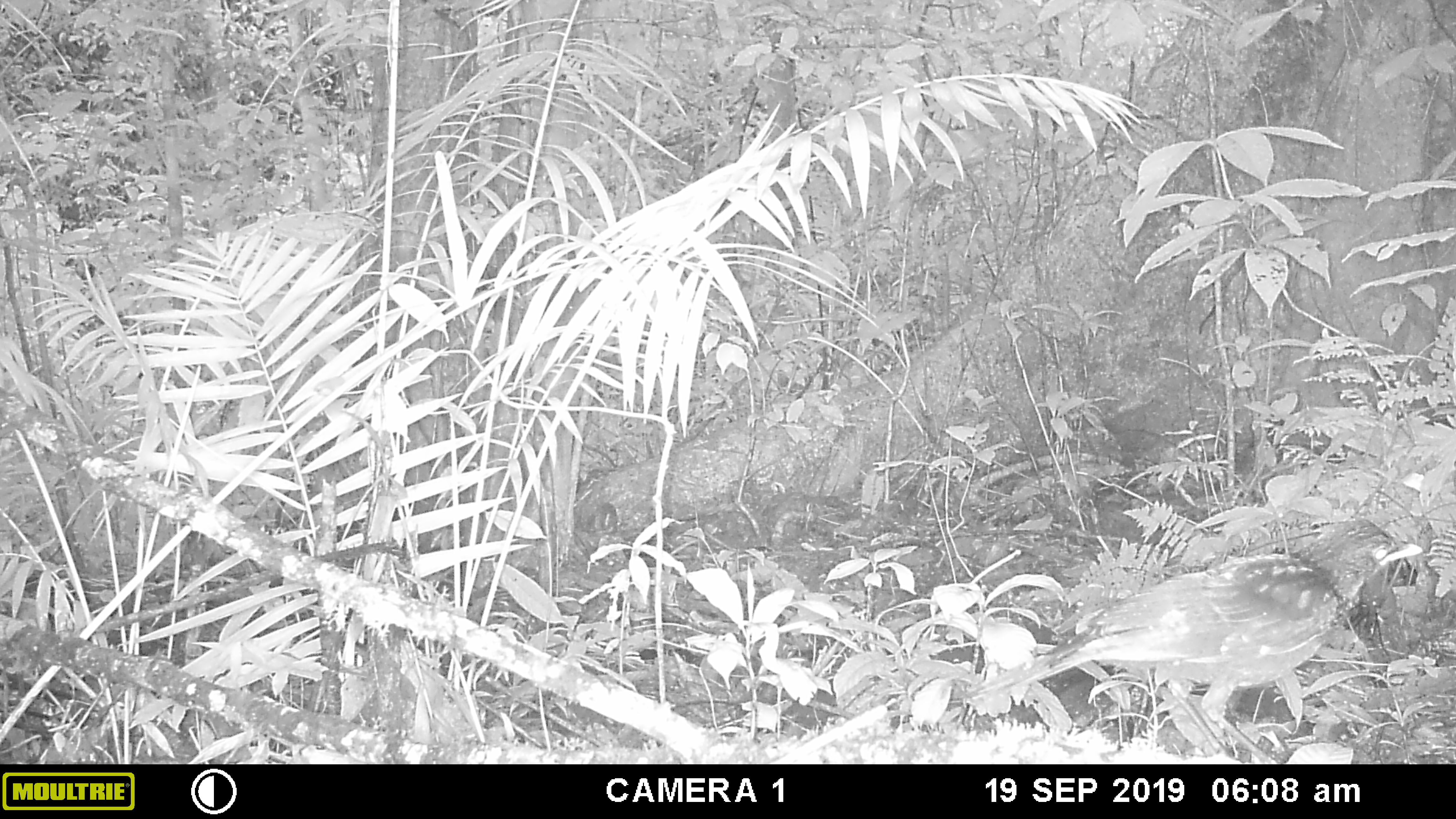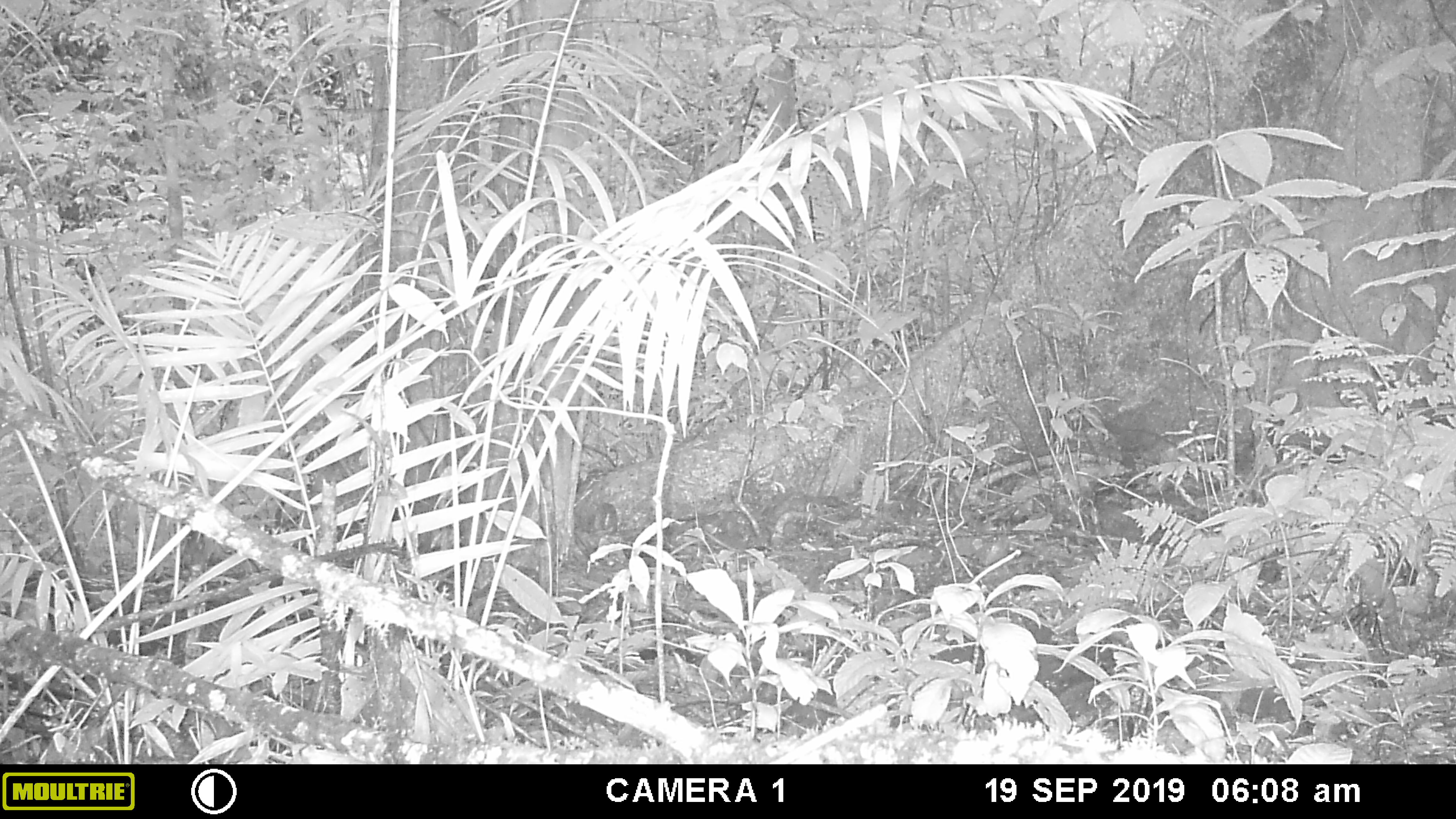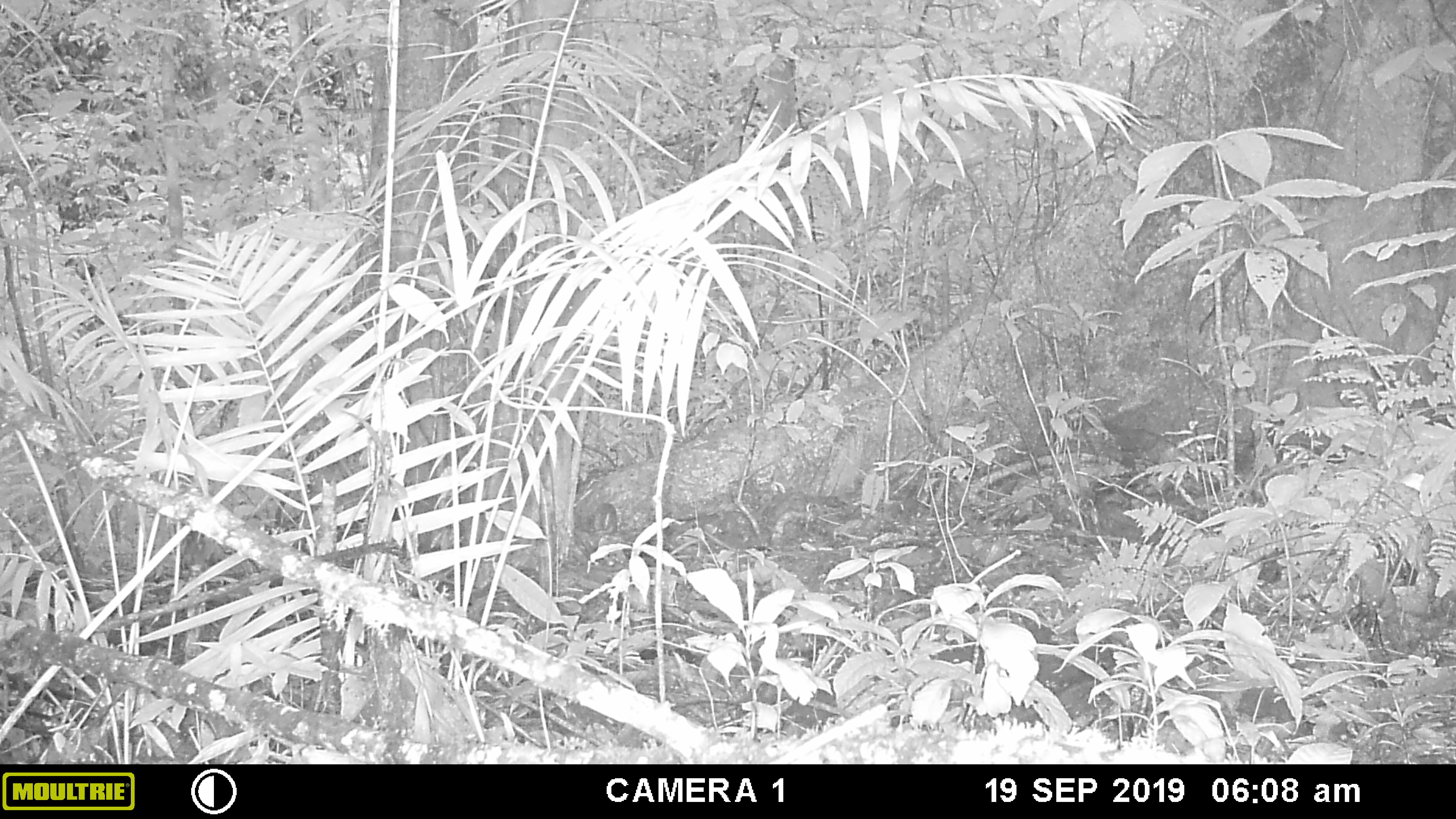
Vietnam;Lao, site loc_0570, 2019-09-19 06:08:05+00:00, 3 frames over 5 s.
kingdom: Animalia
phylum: Chordata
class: Aves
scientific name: Aves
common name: bird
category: unidentified bird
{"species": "unidentified bird (bird) (Aves)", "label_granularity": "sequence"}